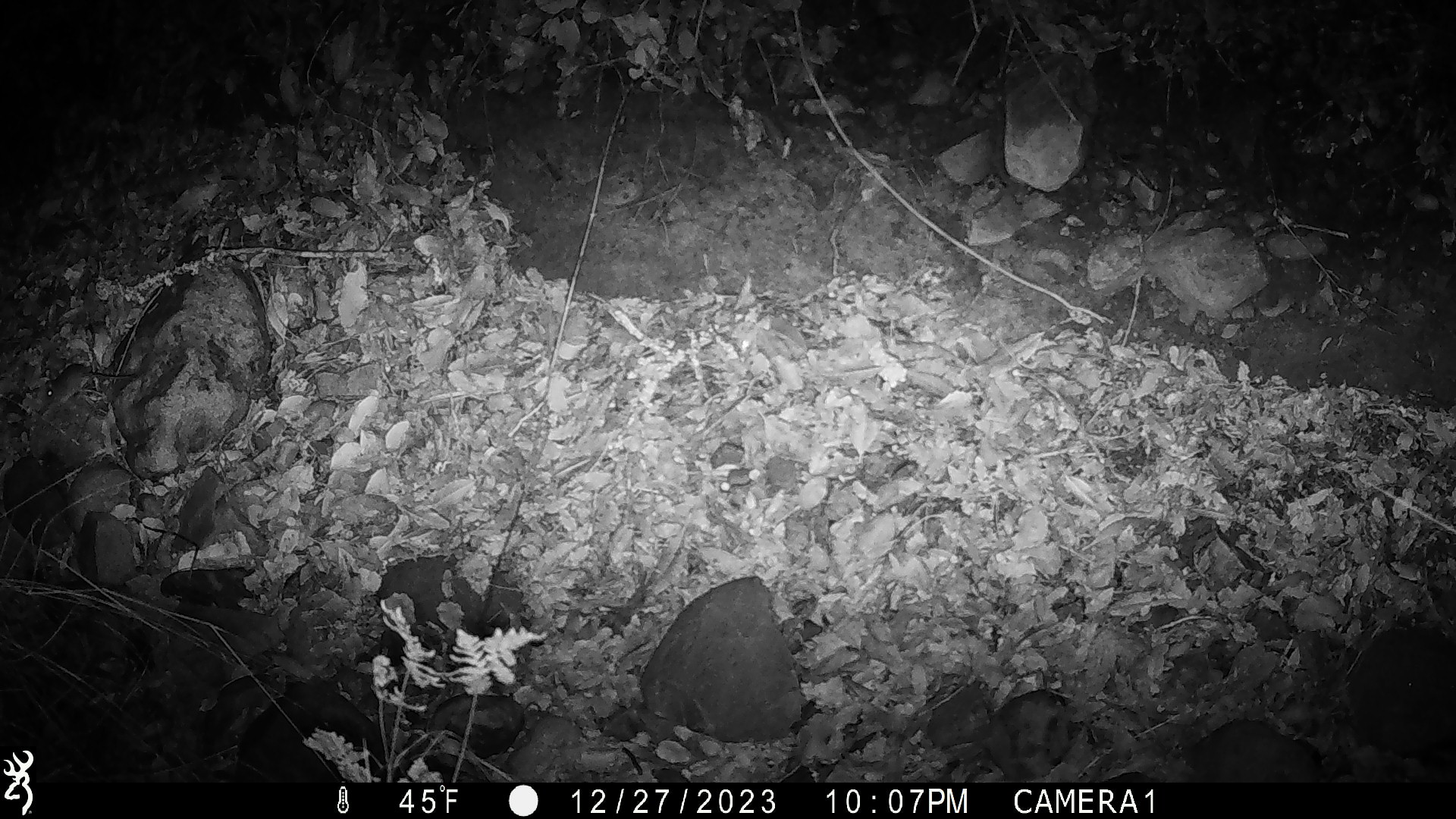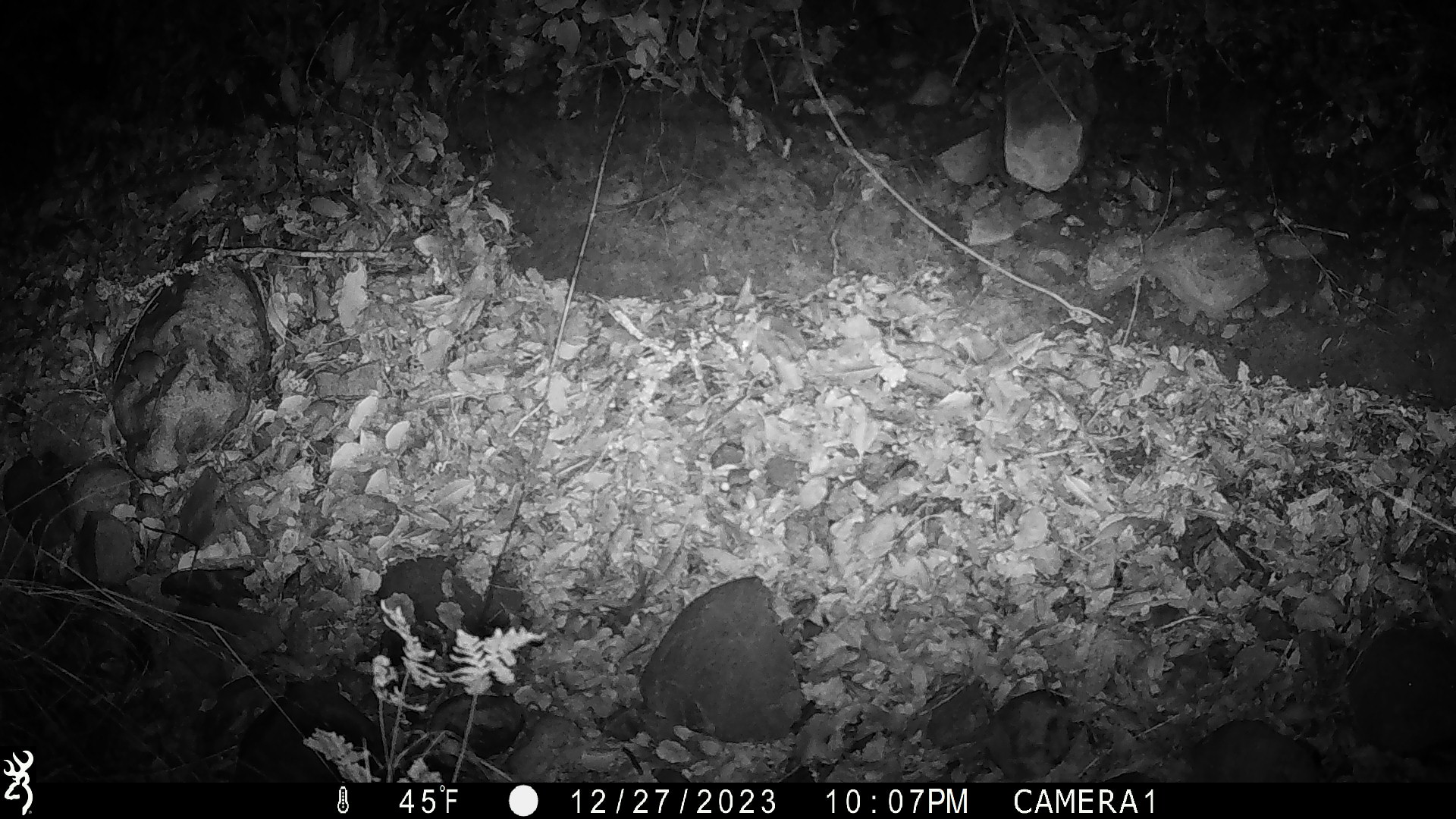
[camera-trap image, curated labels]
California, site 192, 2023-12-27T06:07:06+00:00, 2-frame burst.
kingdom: Animalia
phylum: Chordata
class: Mammalia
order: Rodentia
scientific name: Rodentia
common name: mouse or rat